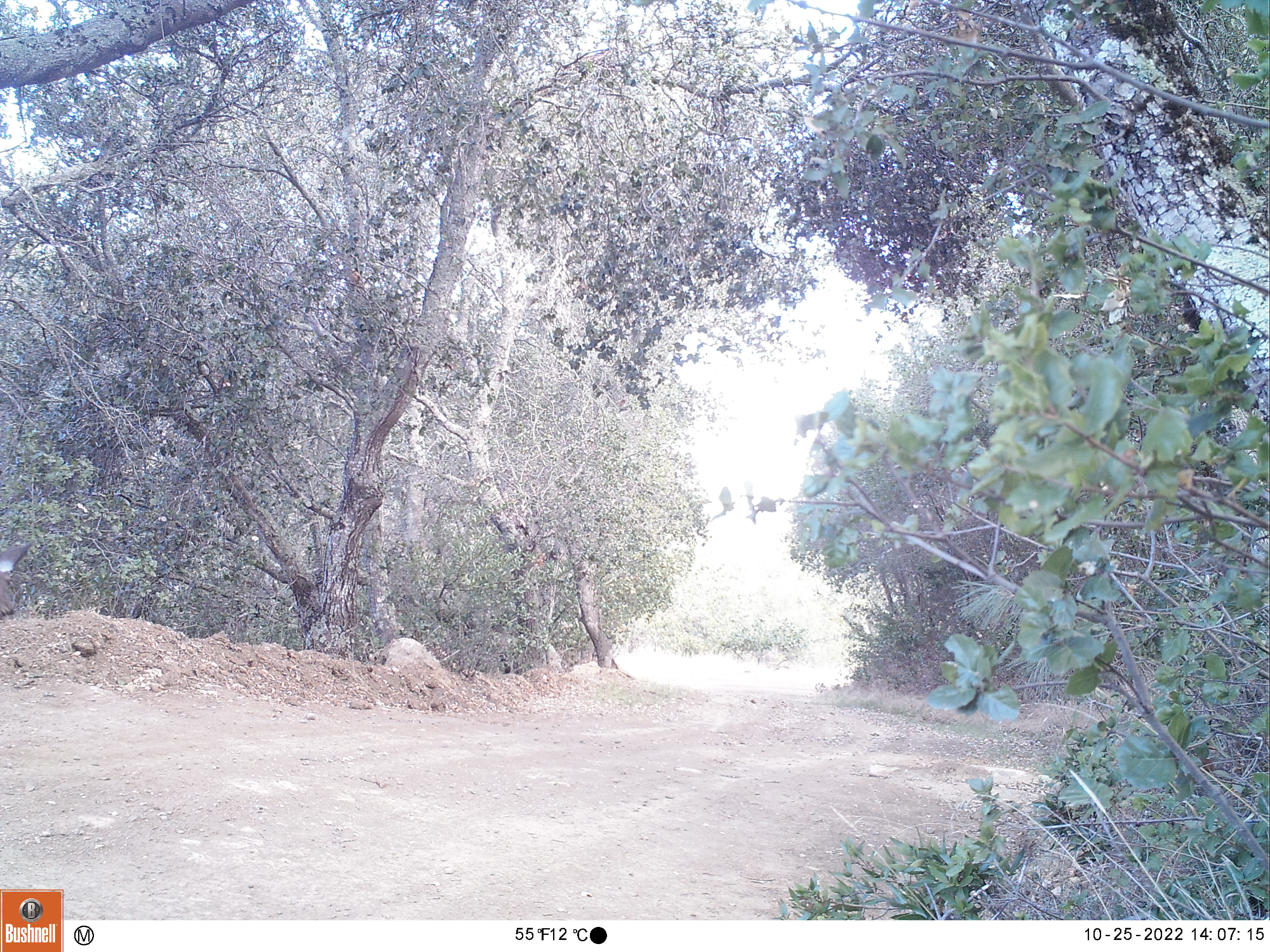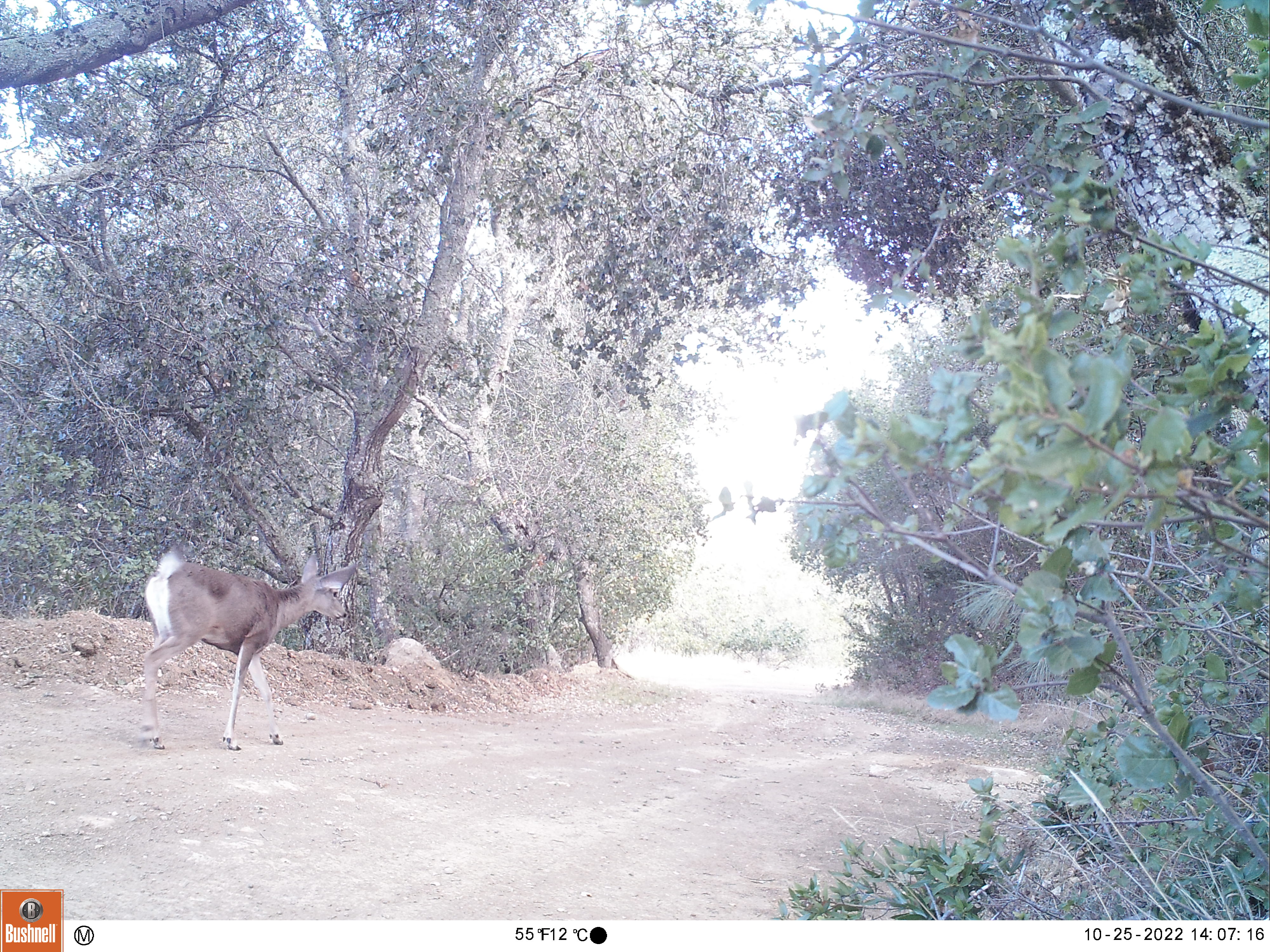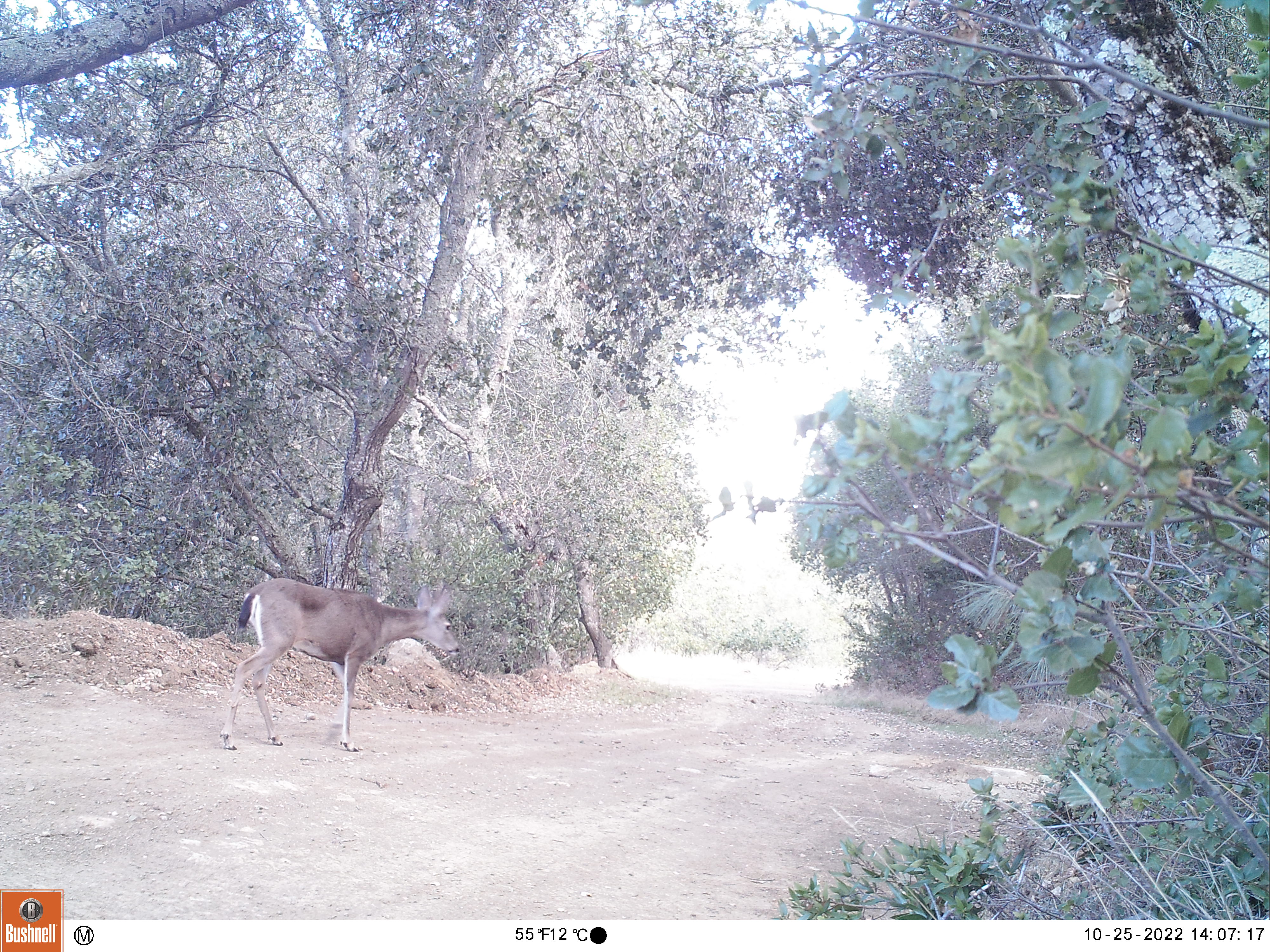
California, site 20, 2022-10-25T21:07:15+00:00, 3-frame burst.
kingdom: Animalia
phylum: Chordata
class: Mammalia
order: Artiodactyla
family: Cervidae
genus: Odocoileus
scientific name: Odocoileus hemionus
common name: mule deer